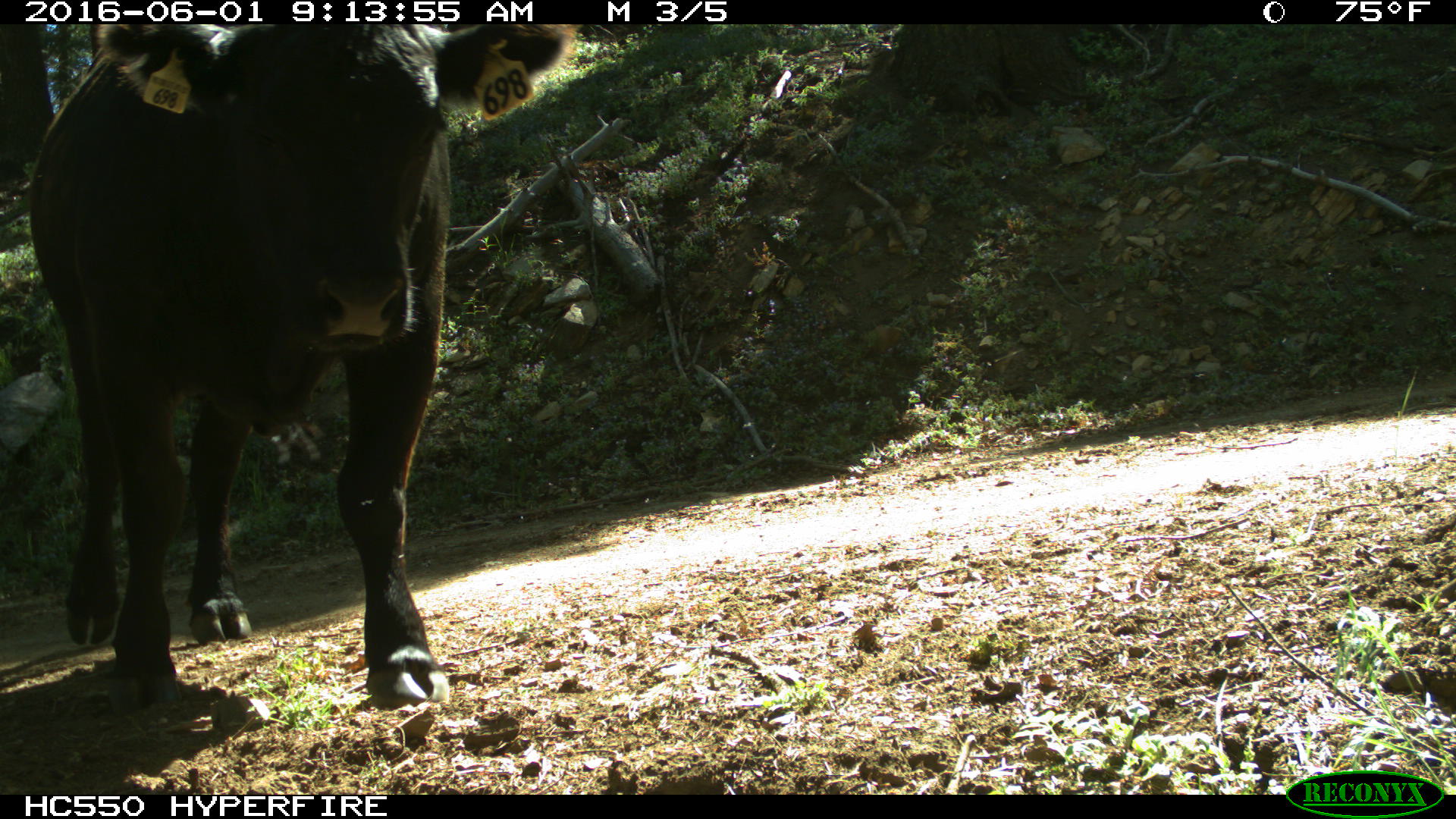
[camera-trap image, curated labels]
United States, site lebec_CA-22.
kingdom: Animalia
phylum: Chordata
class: Mammalia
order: Artiodactyla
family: Bovidae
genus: Bos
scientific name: Bos taurus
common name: domestic cow